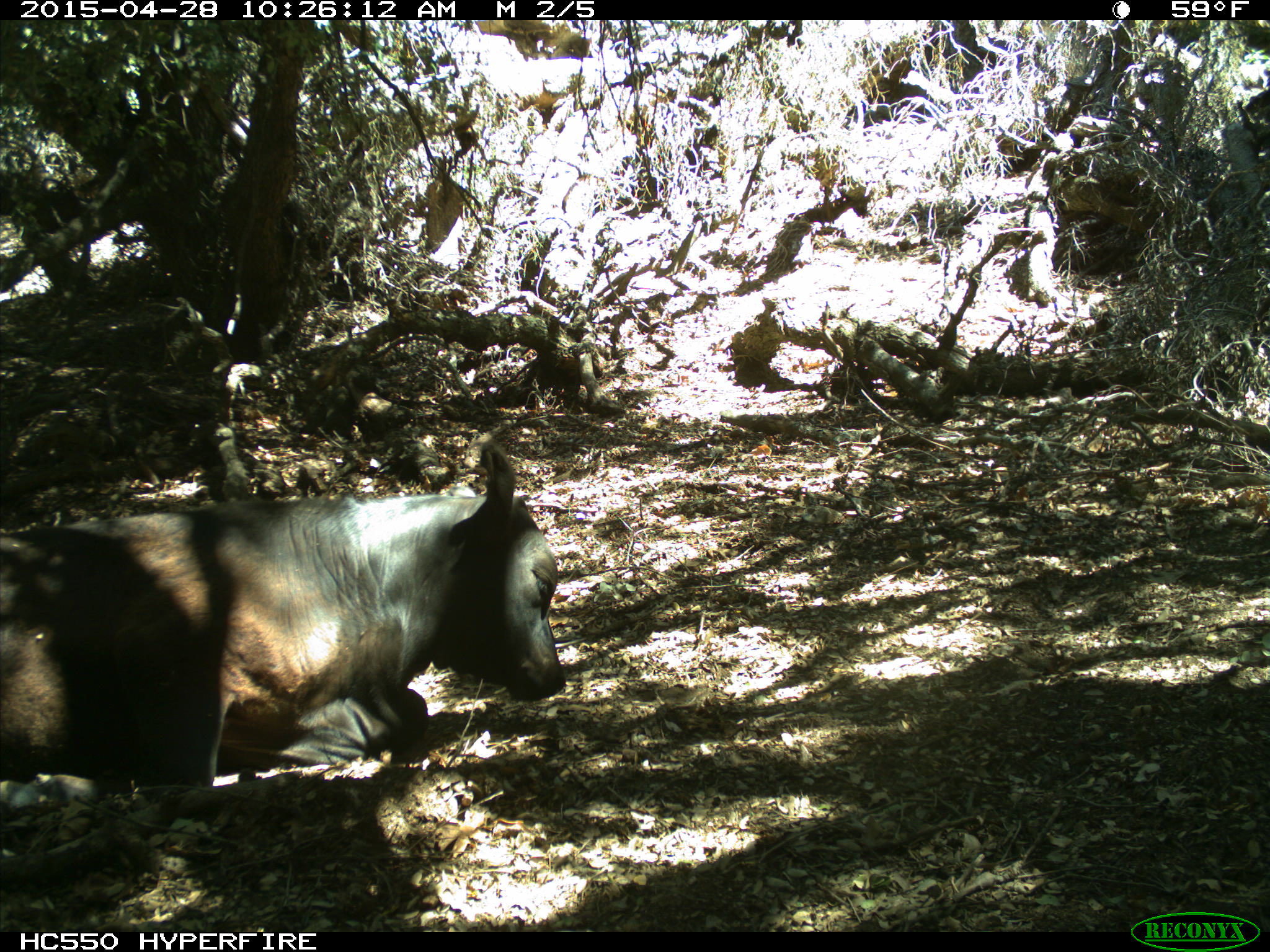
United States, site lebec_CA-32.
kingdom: Animalia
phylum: Chordata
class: Mammalia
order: Artiodactyla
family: Bovidae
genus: Bos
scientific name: Bos taurus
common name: domestic cow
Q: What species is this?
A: Bos taurus (domestic cow).